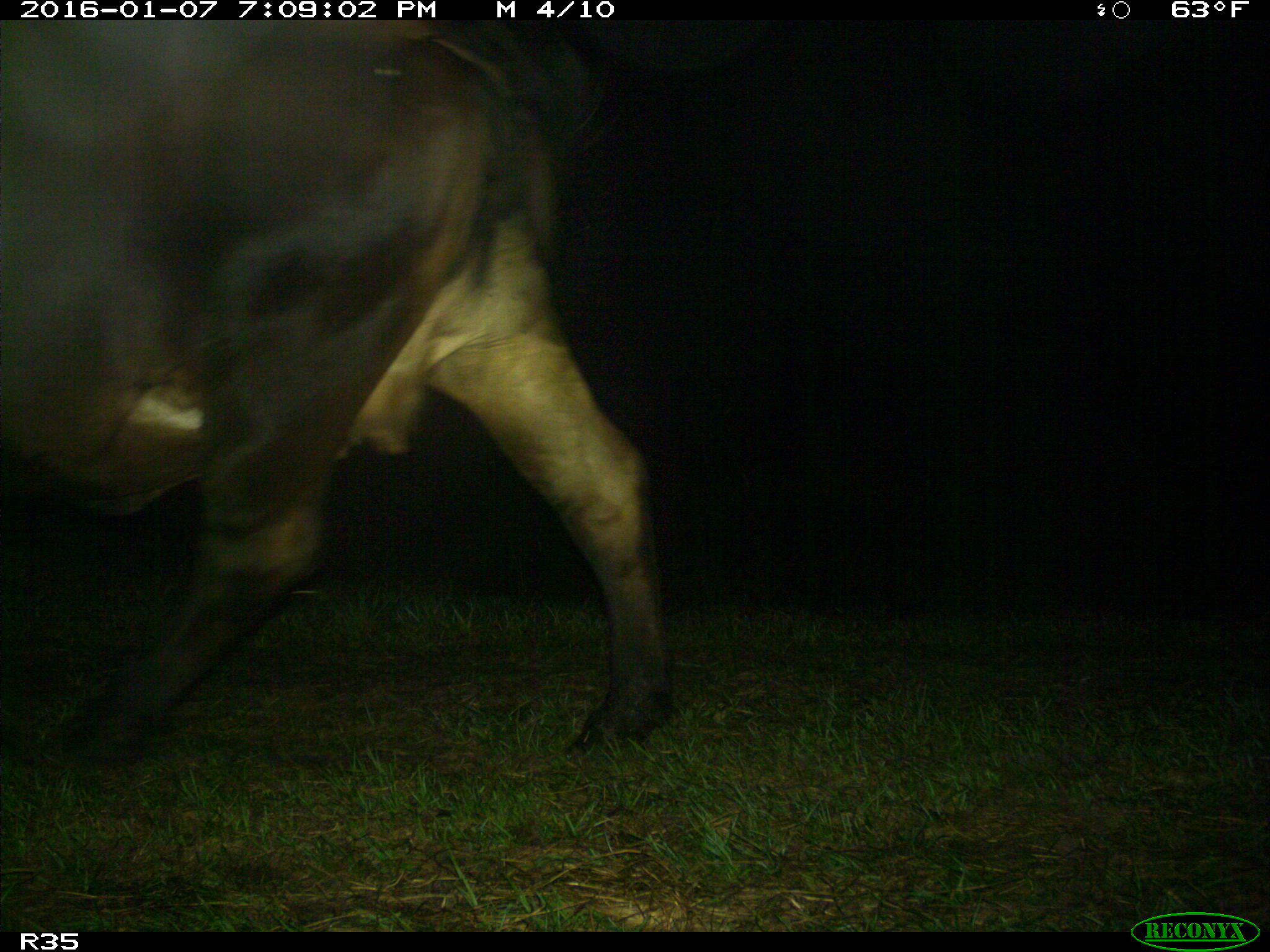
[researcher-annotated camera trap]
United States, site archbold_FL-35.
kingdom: Animalia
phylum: Chordata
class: Mammalia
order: Artiodactyla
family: Bovidae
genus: Bos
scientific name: Bos taurus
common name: domestic cow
Bos taurus (domestic cow).